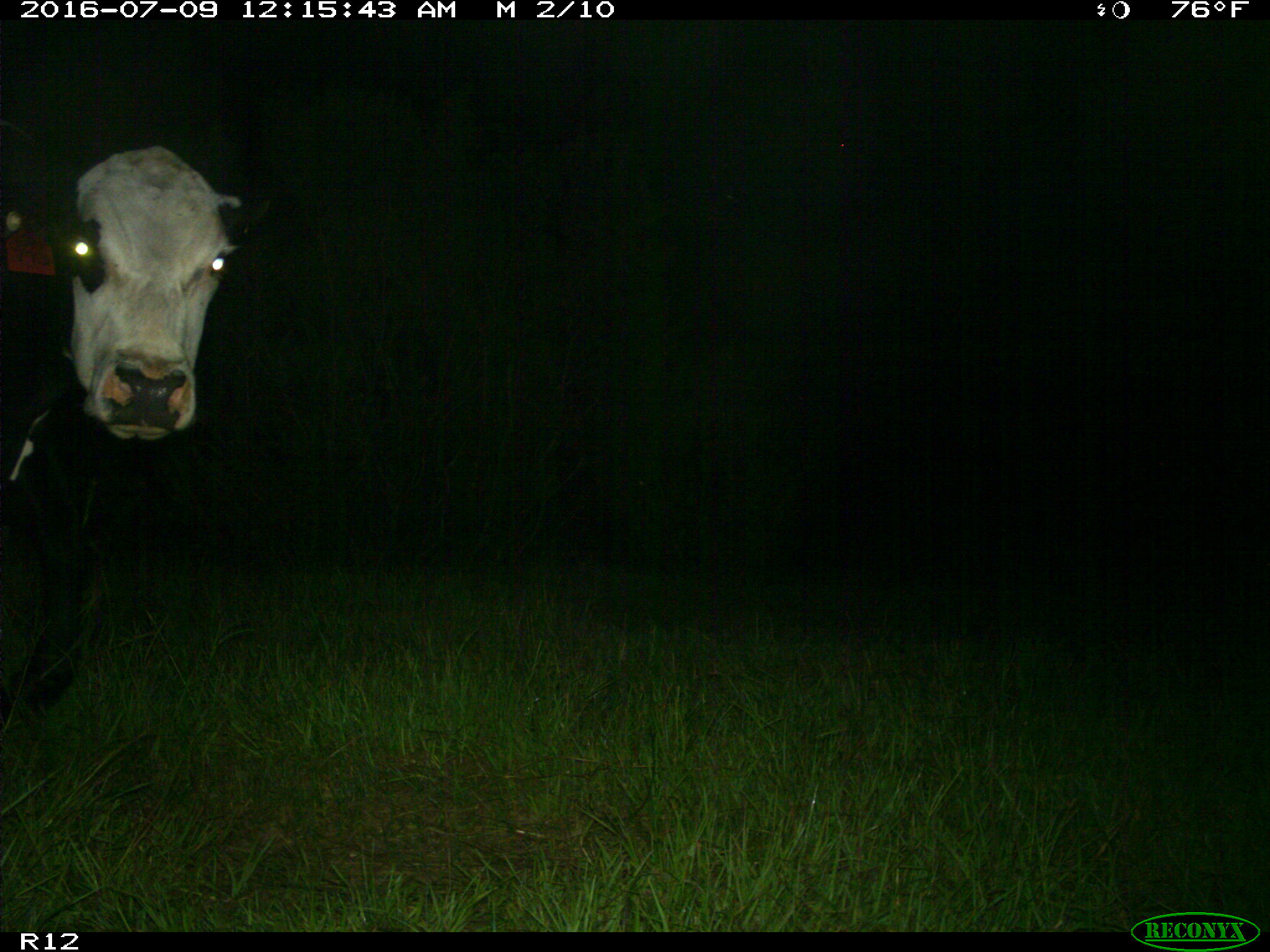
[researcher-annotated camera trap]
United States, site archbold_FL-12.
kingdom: Animalia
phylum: Chordata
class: Mammalia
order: Artiodactyla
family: Bovidae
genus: Bos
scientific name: Bos taurus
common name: domestic cow